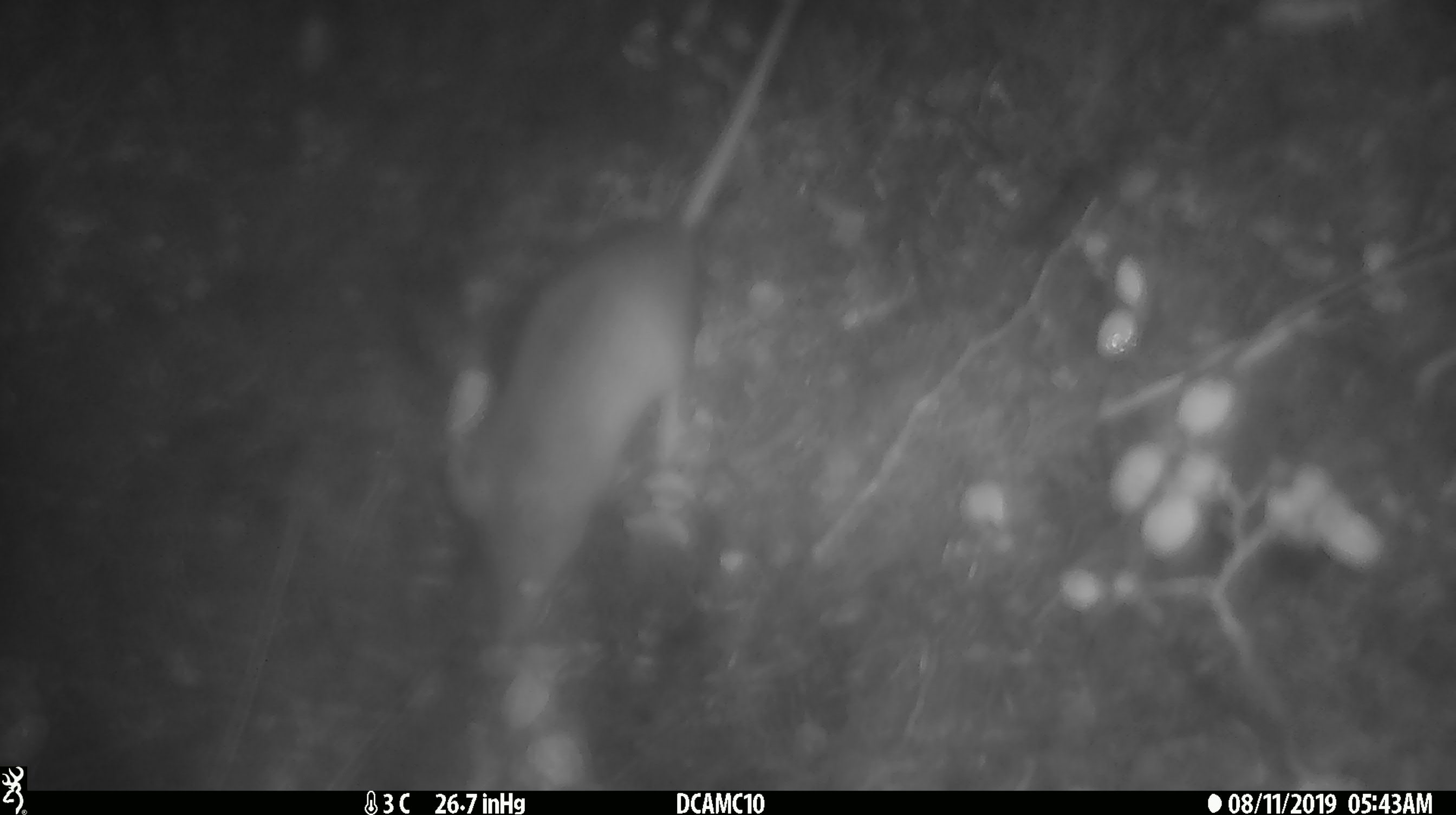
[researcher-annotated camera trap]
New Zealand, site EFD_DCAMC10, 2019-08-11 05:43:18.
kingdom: Animalia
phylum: Chordata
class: Mammalia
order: Rodentia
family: Muridae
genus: Mus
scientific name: Mus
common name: mouse